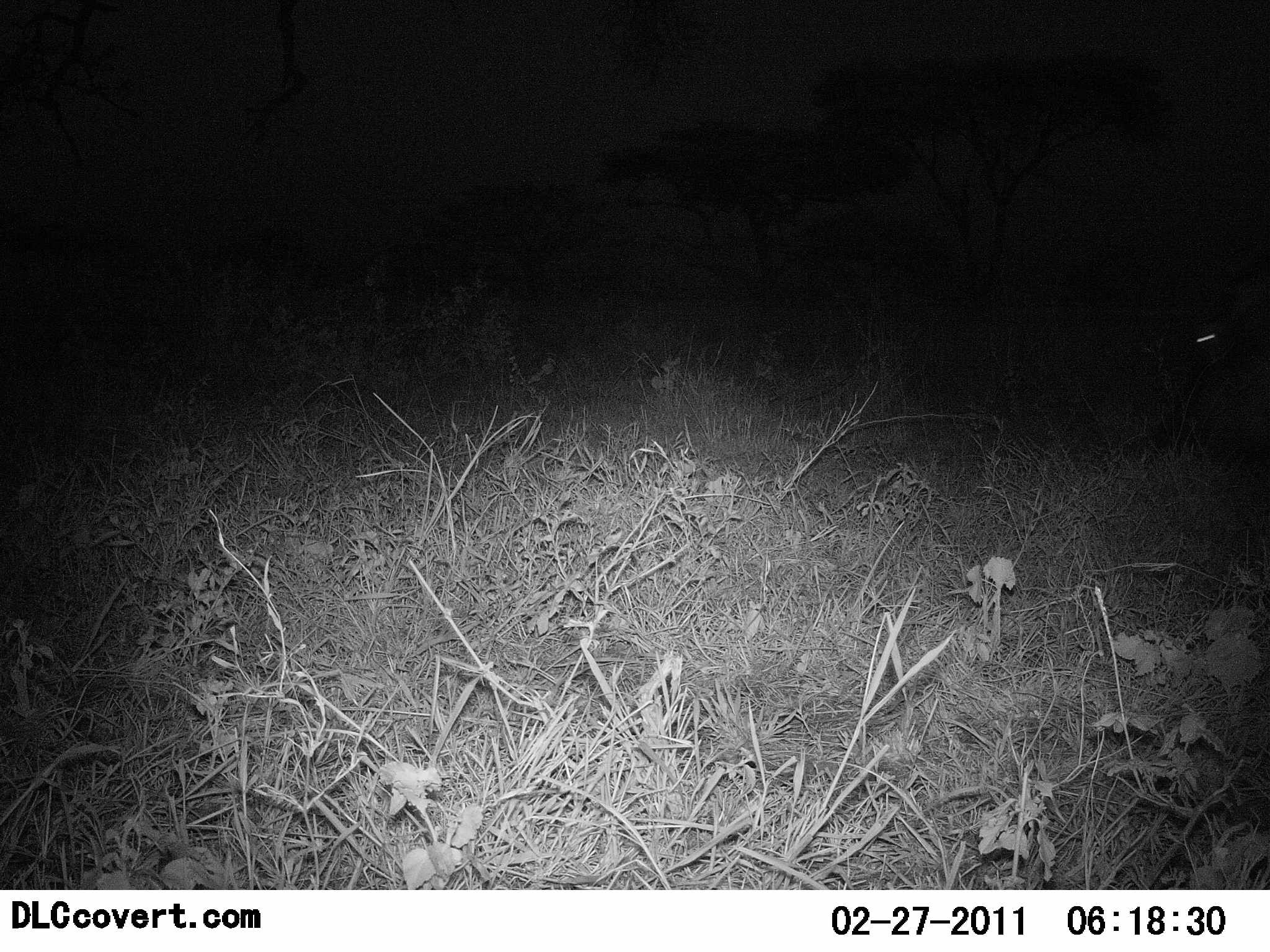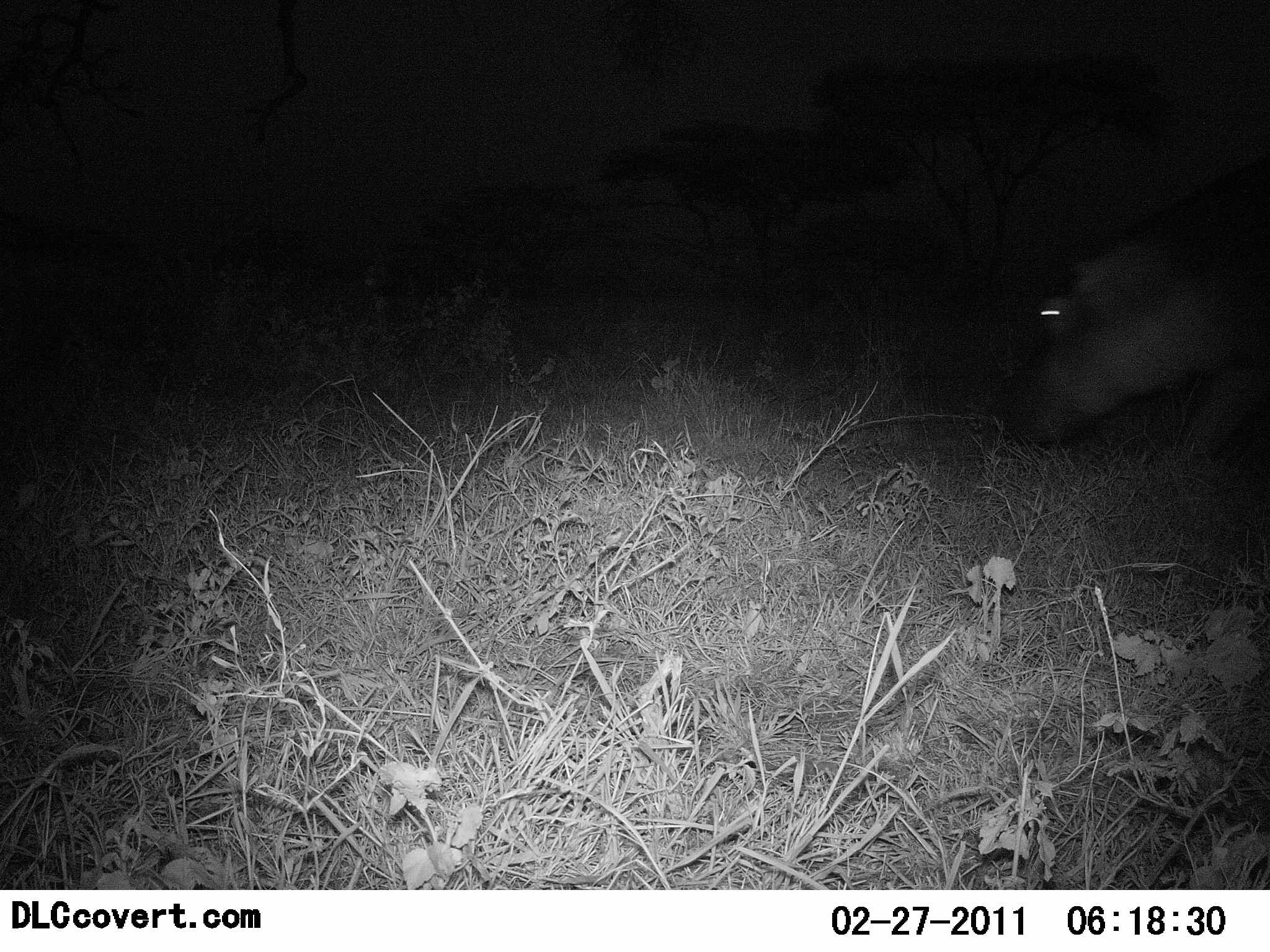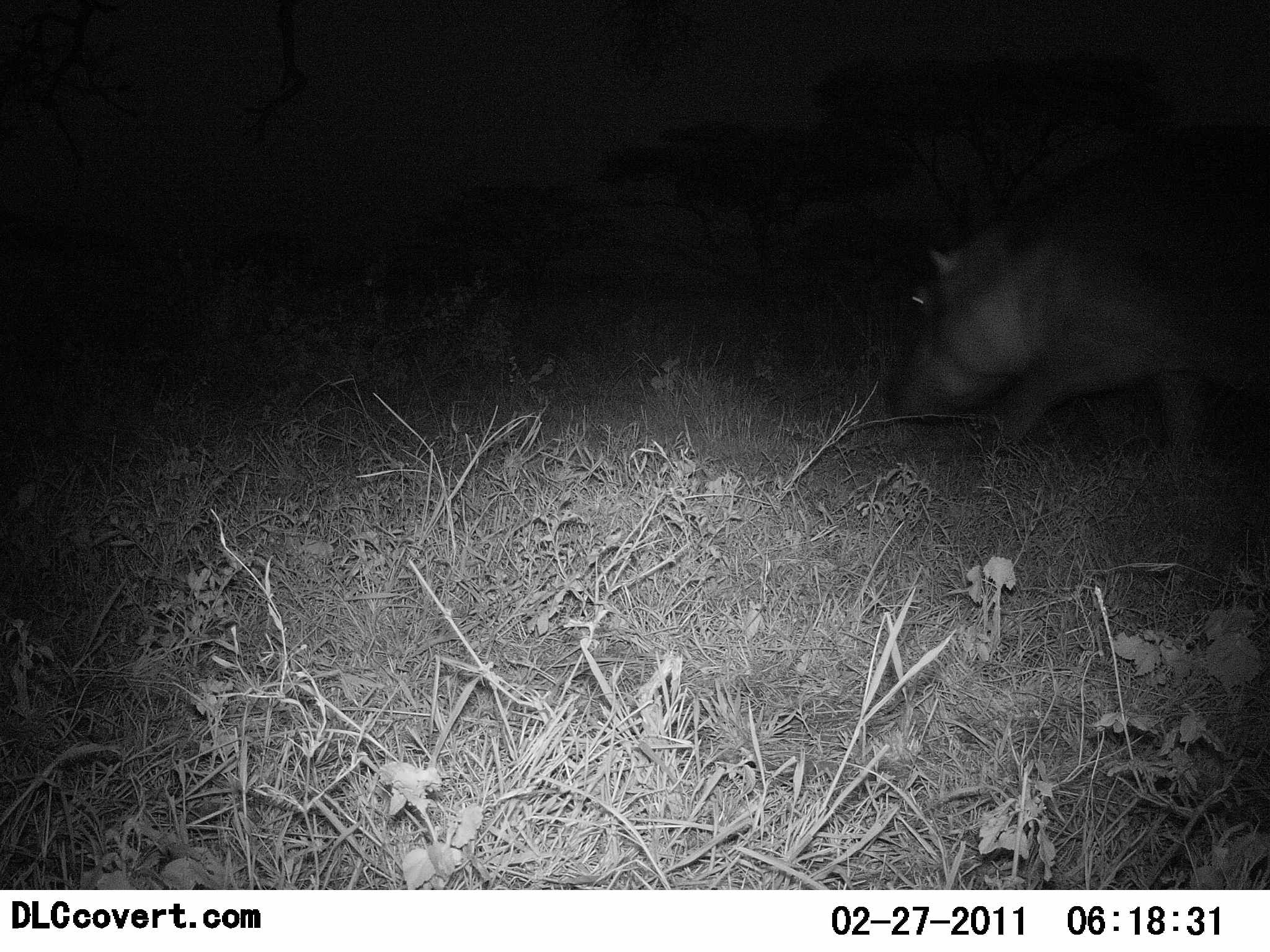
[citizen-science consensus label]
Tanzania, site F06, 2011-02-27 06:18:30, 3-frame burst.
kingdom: Animalia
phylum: Chordata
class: Mammalia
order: Artiodactyla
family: Hippopotamidae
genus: Hippopotamus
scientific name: Hippopotamus amphibius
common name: hippopotamus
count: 1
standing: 0%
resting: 0%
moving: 100%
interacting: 0%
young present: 0%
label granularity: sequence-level